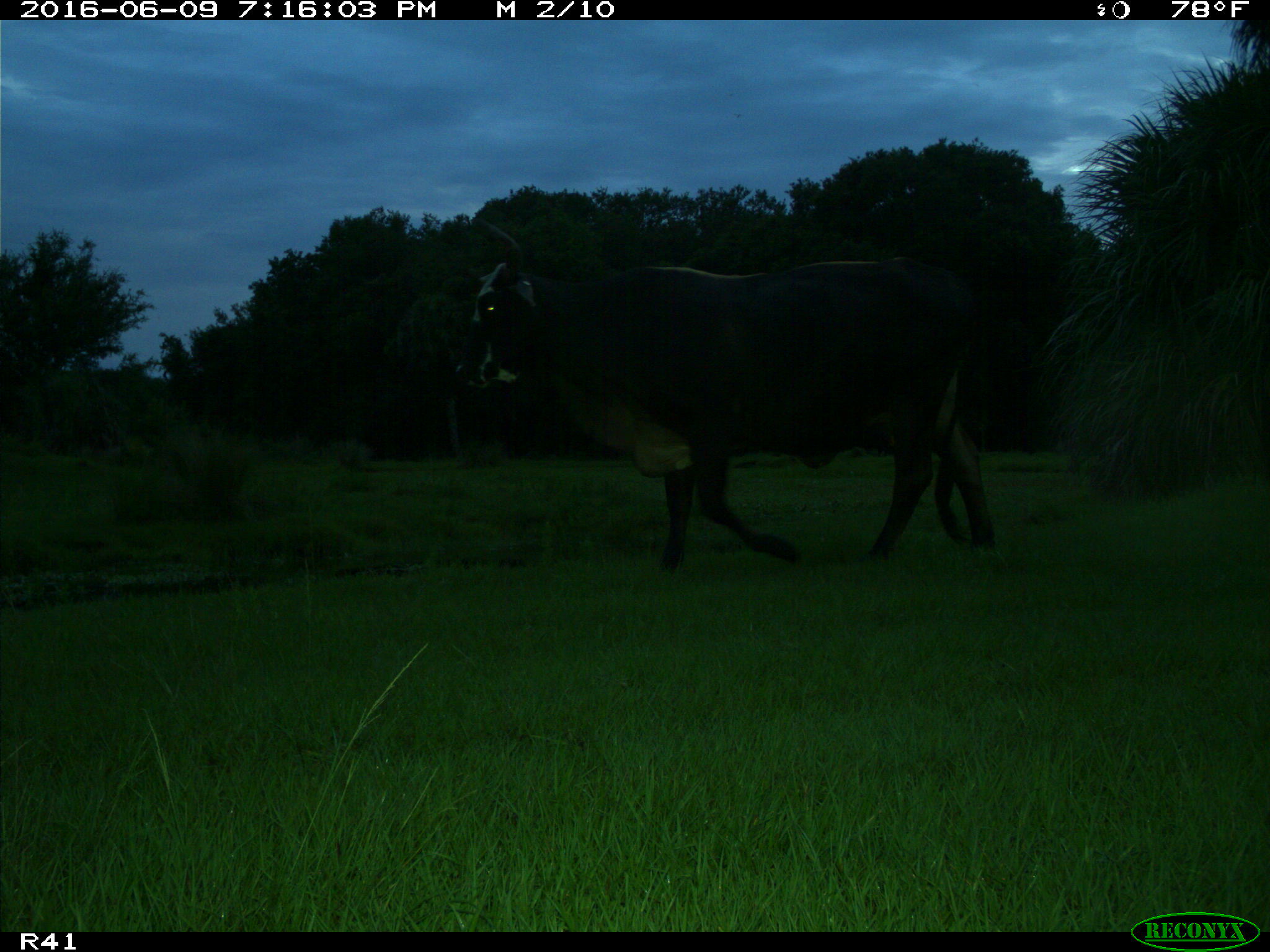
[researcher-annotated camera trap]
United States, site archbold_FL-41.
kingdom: Animalia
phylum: Chordata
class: Mammalia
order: Artiodactyla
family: Bovidae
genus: Bos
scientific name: Bos taurus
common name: domestic cow